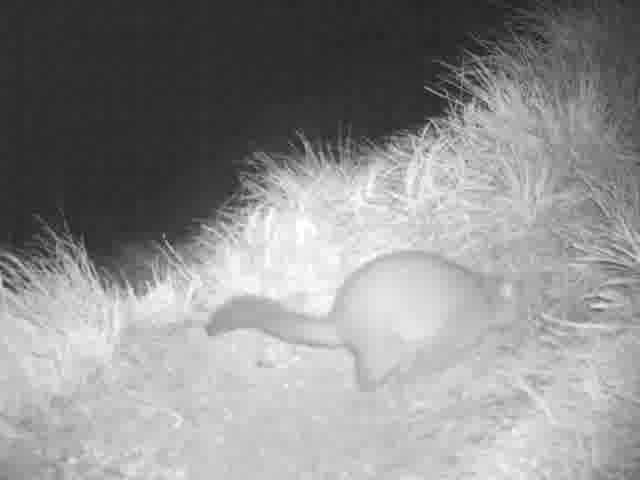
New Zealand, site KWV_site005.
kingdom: Animalia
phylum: Chordata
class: Mammalia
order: Diprotodontia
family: Phalangeridae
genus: Trichosurus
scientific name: Trichosurus vulpecula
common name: common brushtail possum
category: possum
Possum (common brushtail possum) (Trichosurus vulpecula).